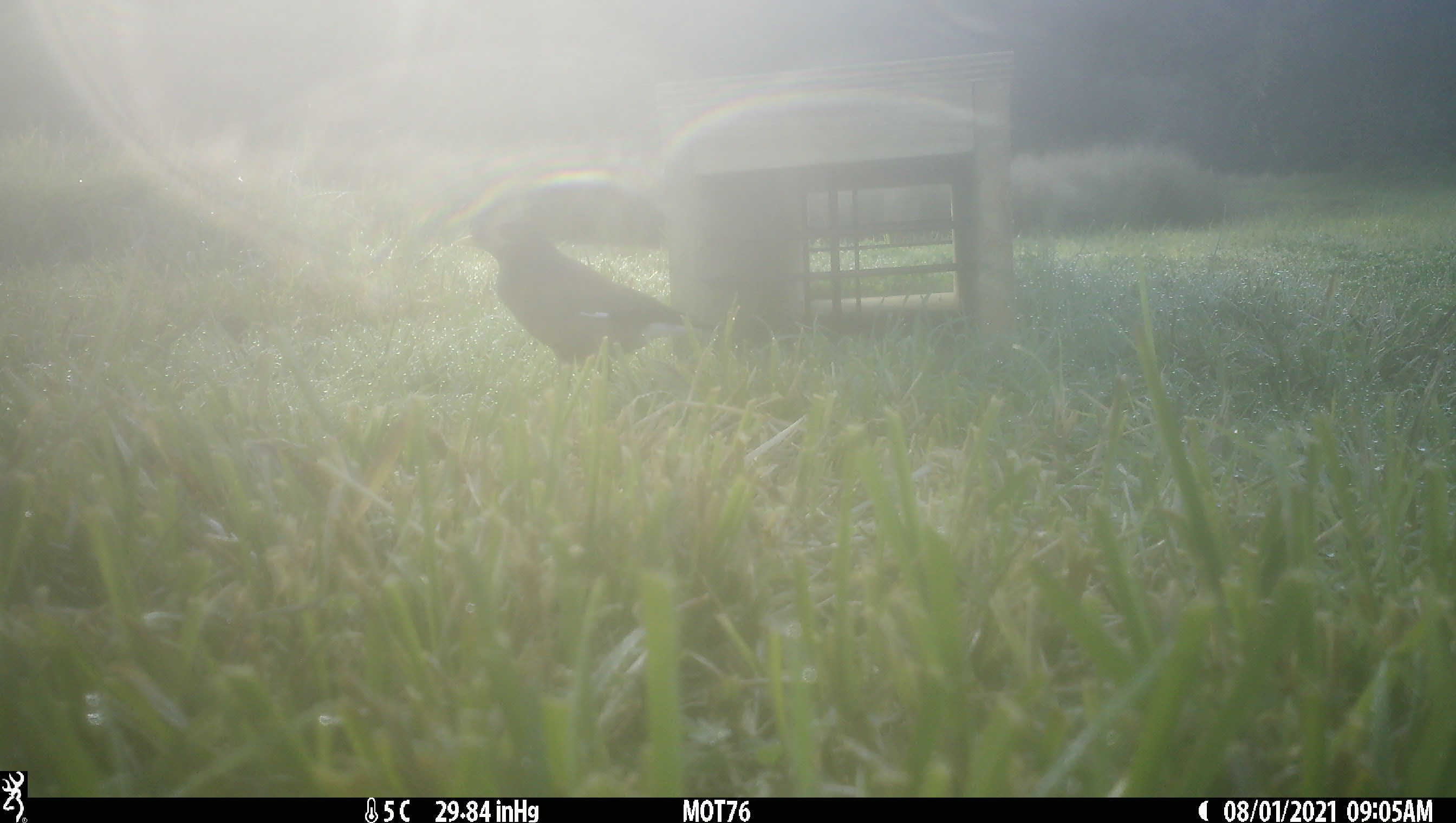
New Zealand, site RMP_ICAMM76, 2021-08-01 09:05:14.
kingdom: Animalia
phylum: Chordata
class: Aves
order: Passeriformes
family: Sturnidae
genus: Acridotheres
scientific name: Acridotheres tristis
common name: common myna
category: myna